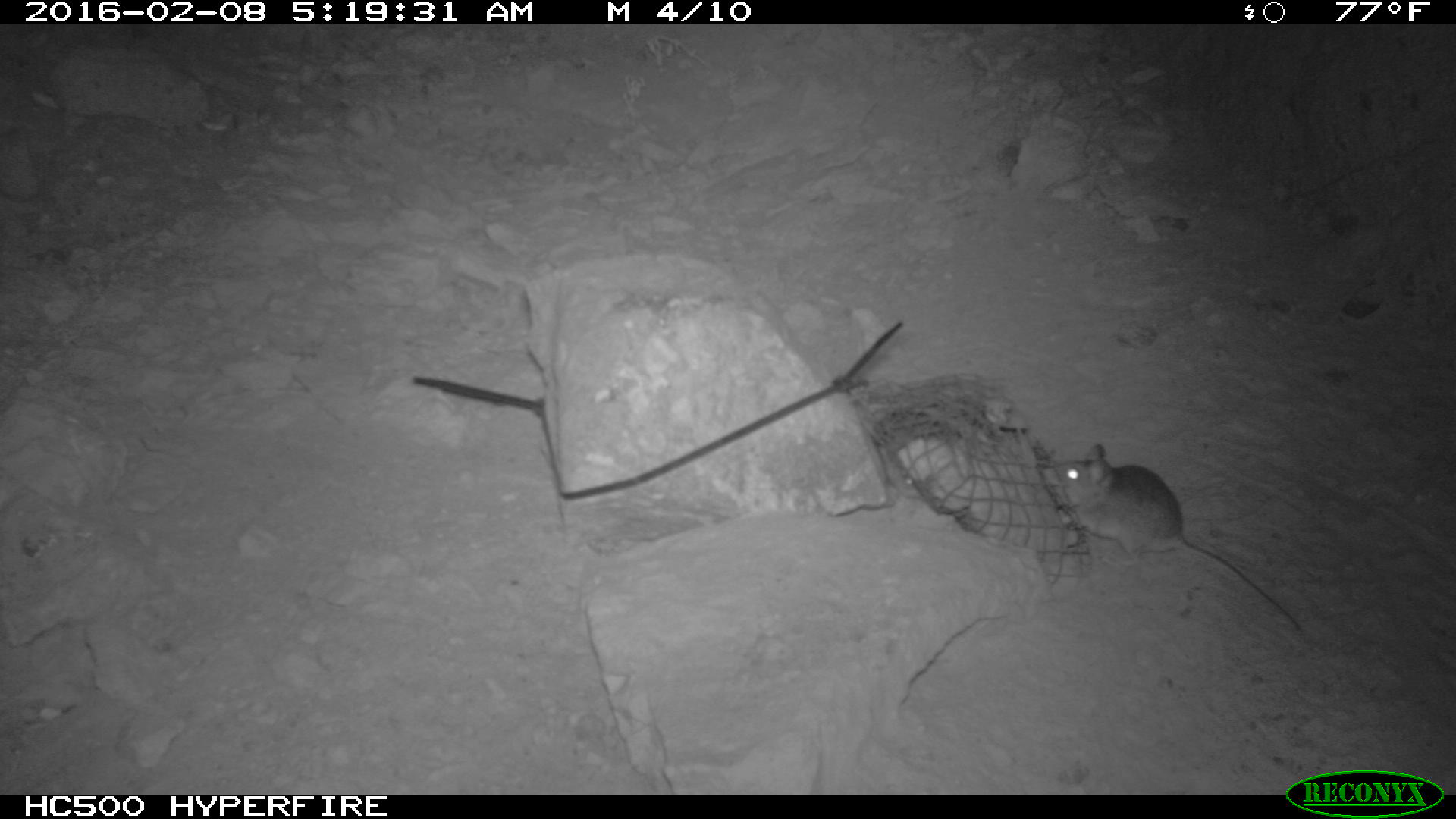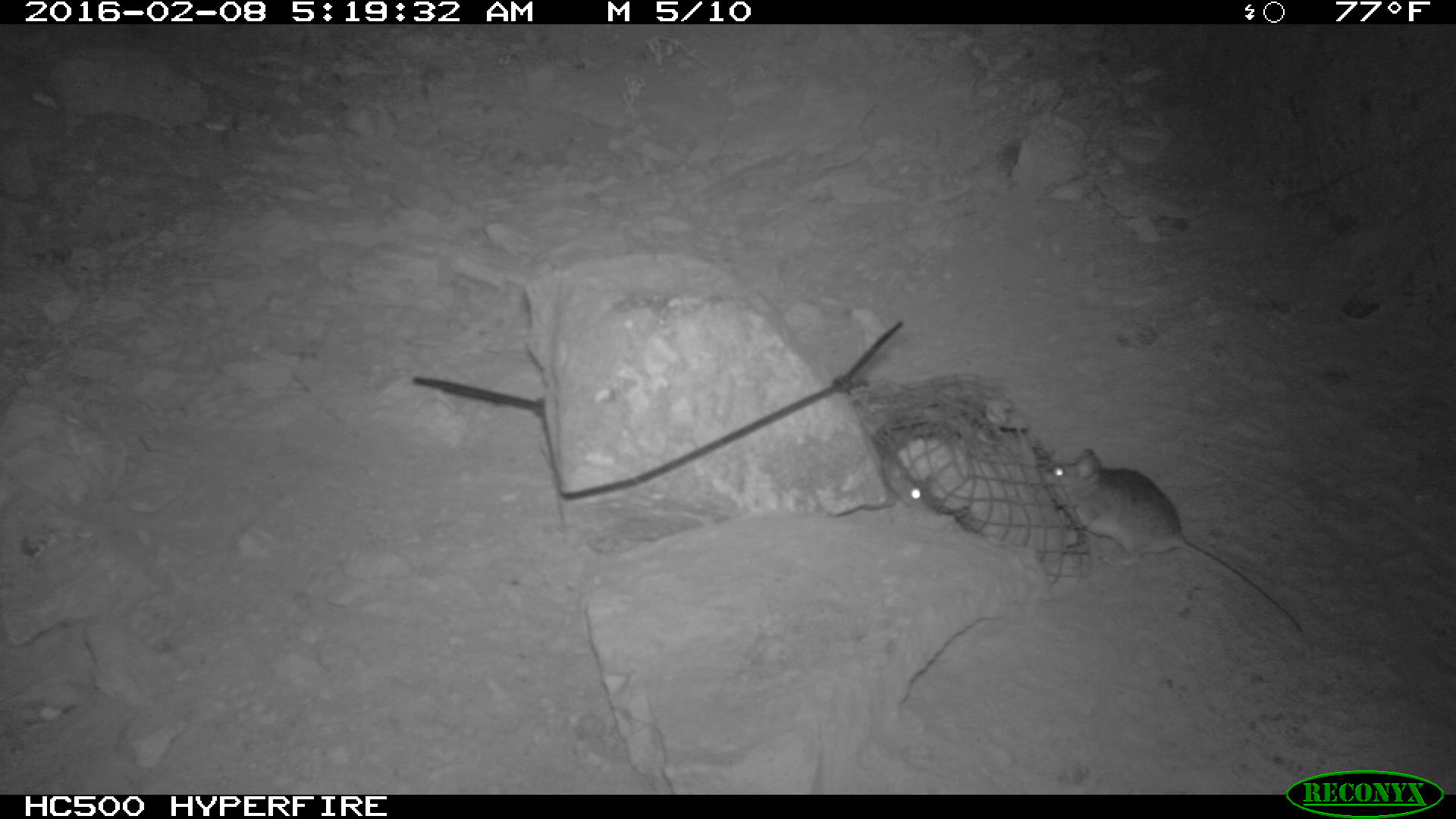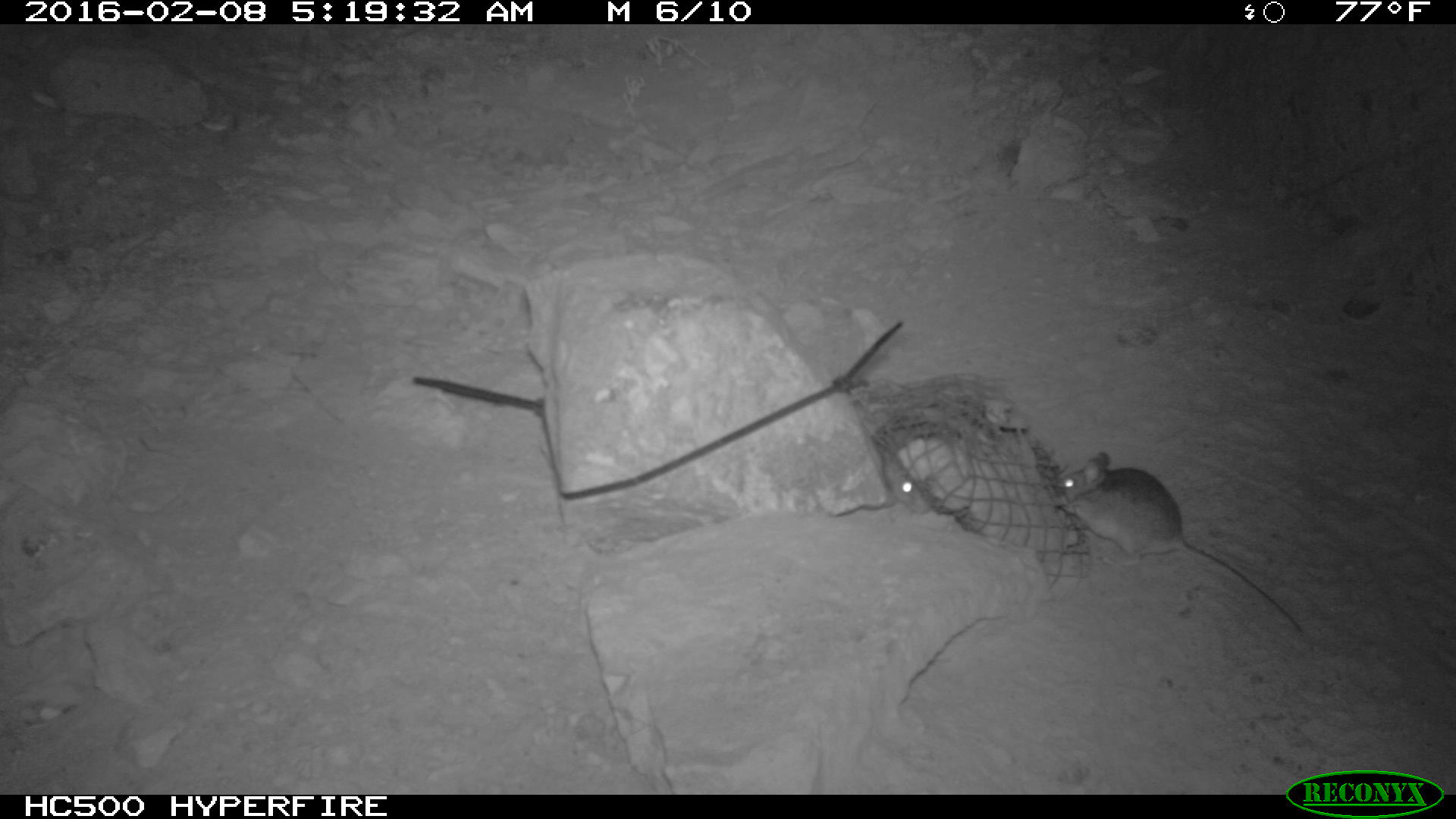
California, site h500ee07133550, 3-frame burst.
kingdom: Animalia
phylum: Chordata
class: Mammalia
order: Rodentia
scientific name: Rodentia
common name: rodent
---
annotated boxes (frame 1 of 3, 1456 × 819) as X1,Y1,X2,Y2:
rodent: 1050,442,1301,632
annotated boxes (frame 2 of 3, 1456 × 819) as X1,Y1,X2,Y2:
rodent: 1043,449,1307,641; 878,450,936,512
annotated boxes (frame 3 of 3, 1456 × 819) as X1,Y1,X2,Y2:
rodent: 1048,451,1304,638; 871,436,935,513